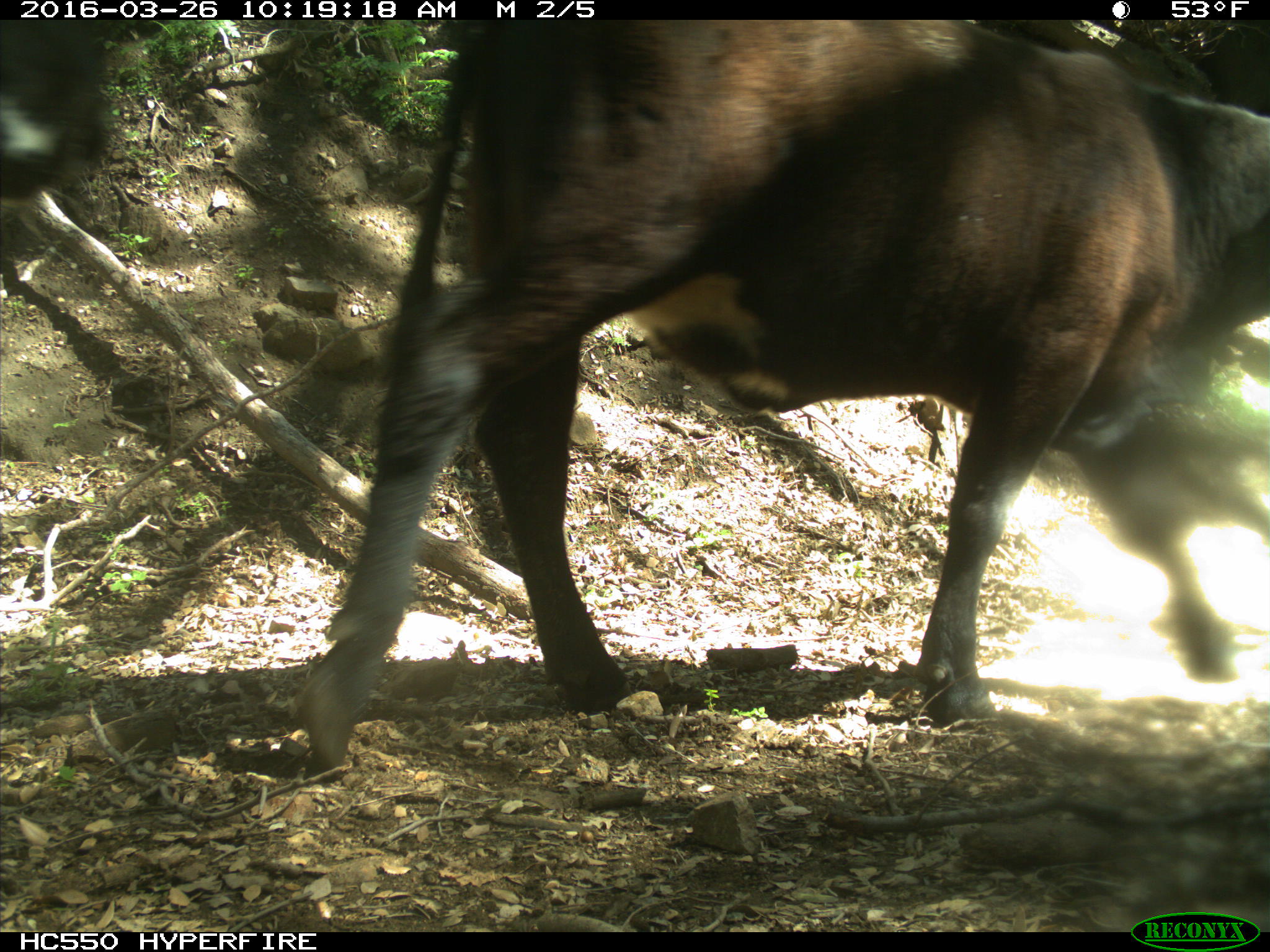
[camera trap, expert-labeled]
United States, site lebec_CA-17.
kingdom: Animalia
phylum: Chordata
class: Mammalia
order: Artiodactyla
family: Bovidae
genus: Bos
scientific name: Bos taurus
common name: domestic cow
Bos taurus (domestic cow).